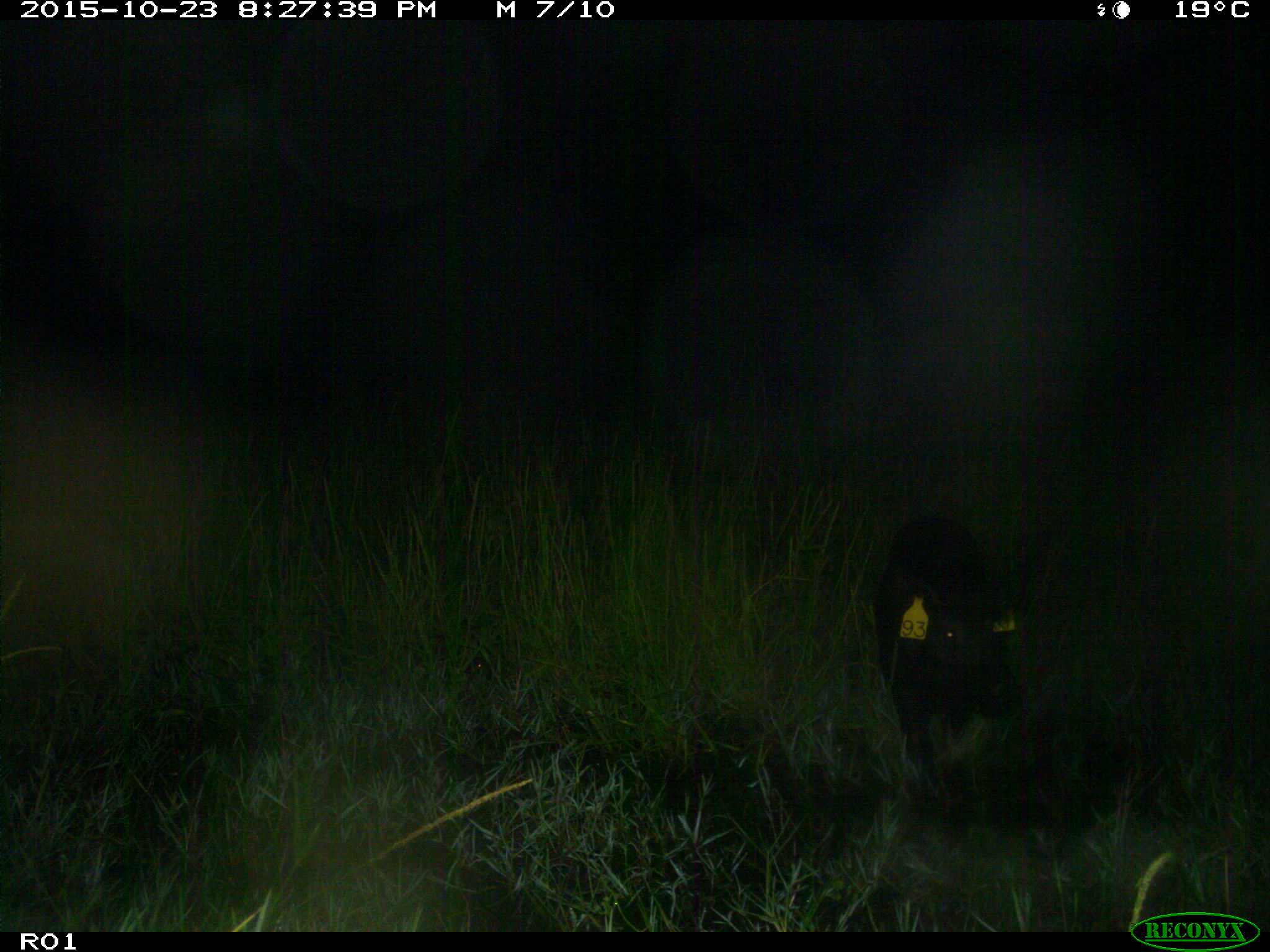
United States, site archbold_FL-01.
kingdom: Animalia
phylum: Chordata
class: Mammalia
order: Artiodactyla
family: Suidae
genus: Sus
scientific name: Sus scrofa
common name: wild boar